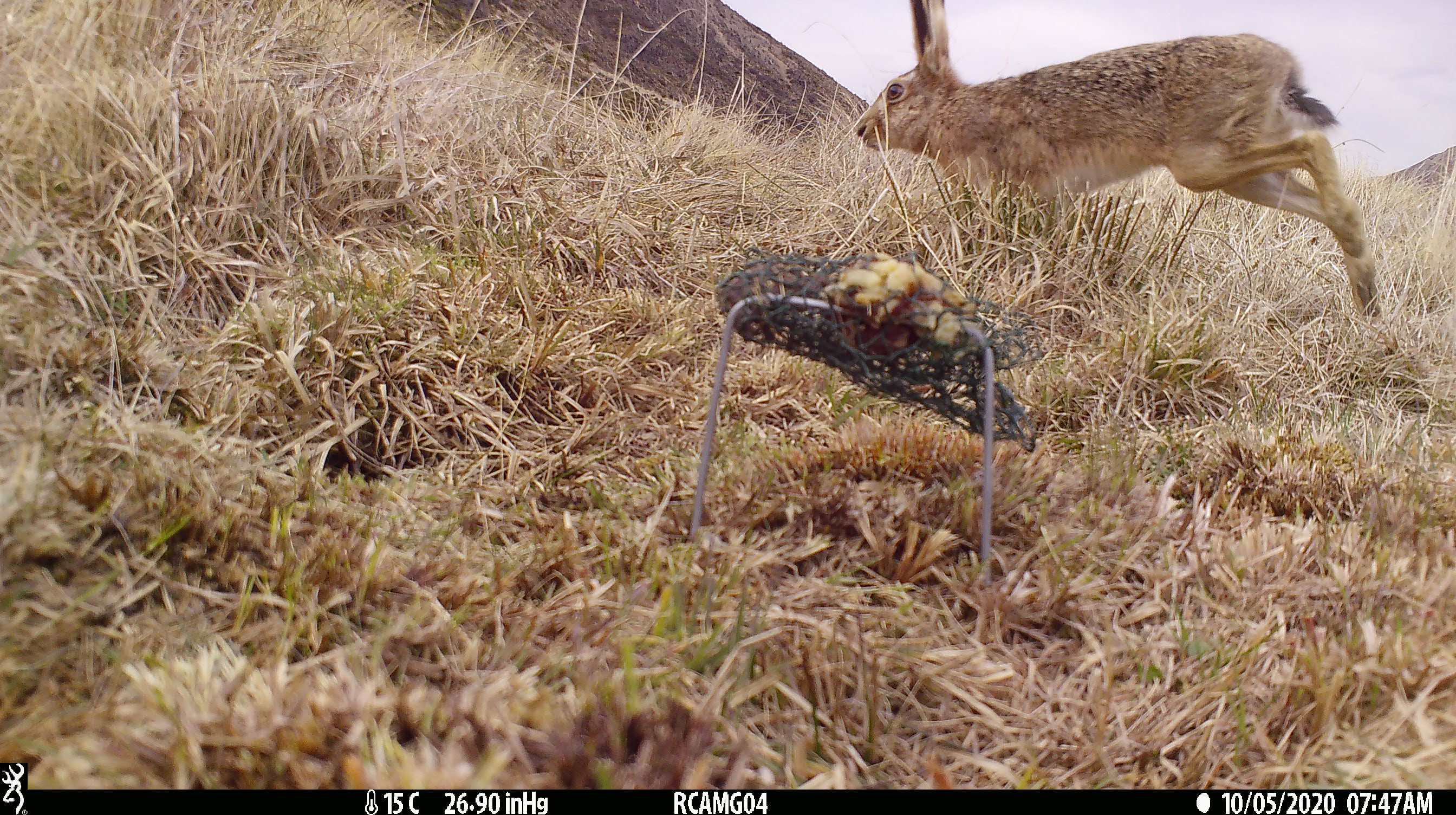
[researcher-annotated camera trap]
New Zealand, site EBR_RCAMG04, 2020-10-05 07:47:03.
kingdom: Animalia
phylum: Chordata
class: Mammalia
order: Lagomorpha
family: Leporidae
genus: Lepus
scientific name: Lepus europaeus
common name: brown hare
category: hare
Hare (brown hare) (Lepus europaeus).